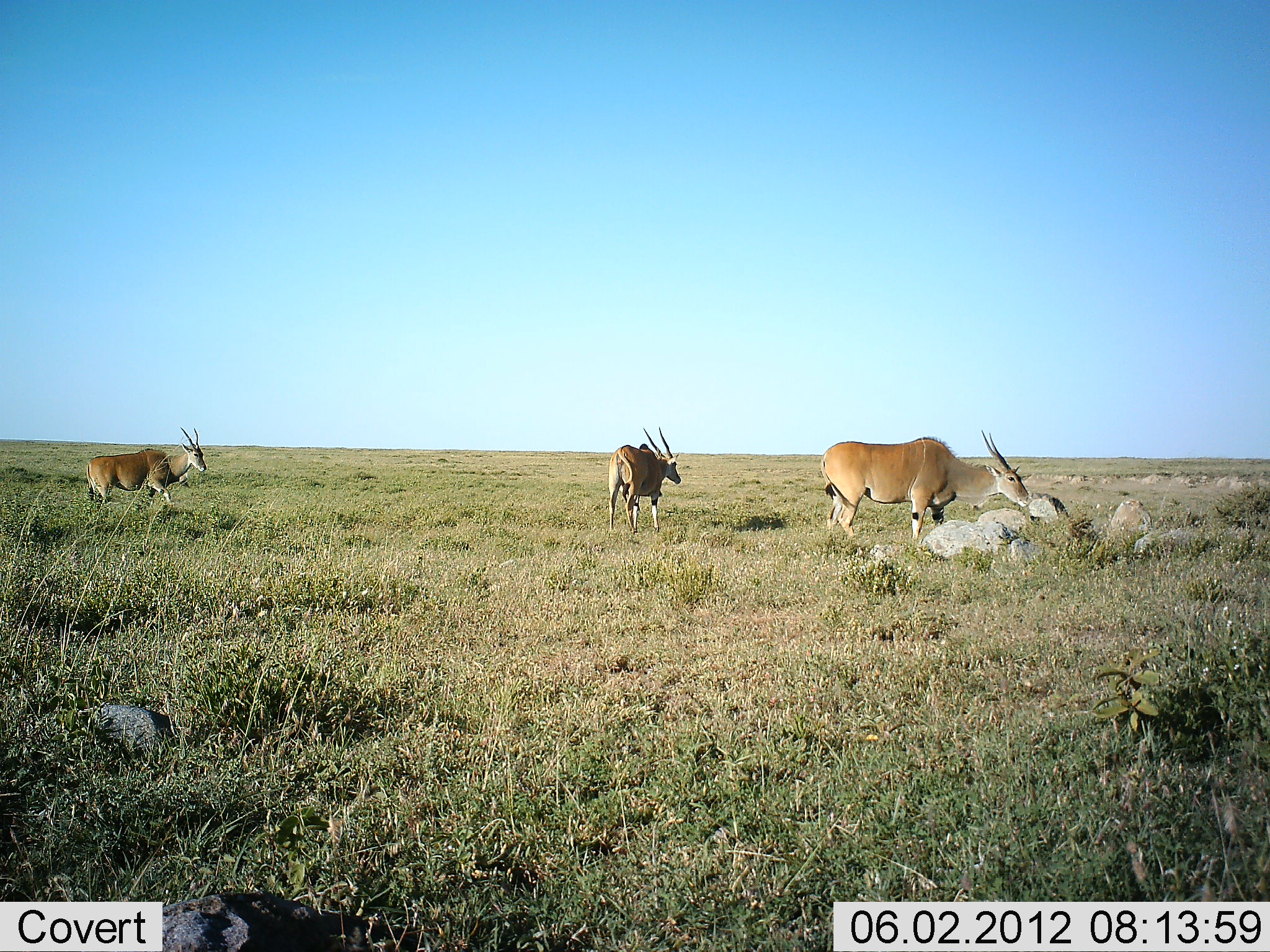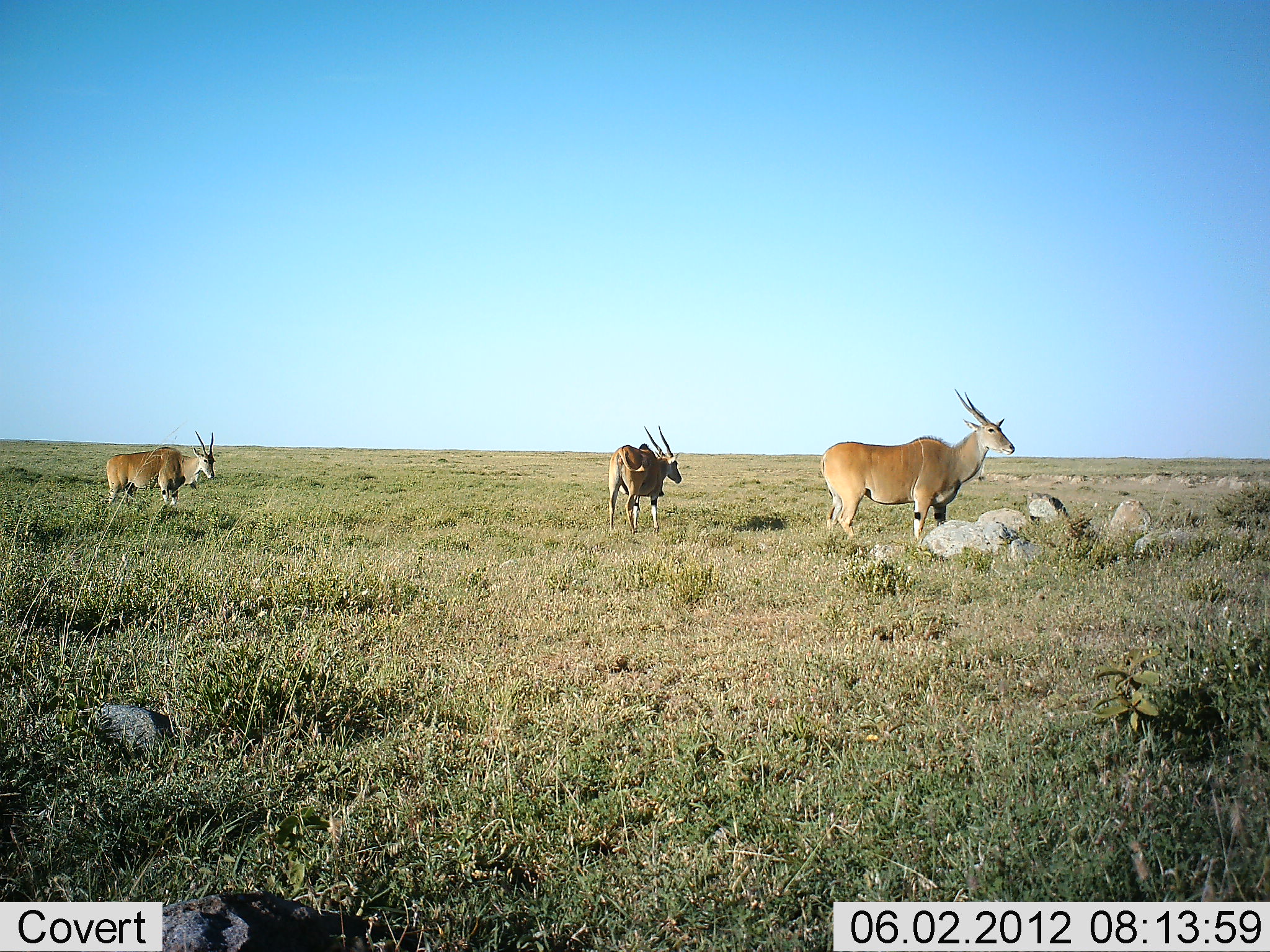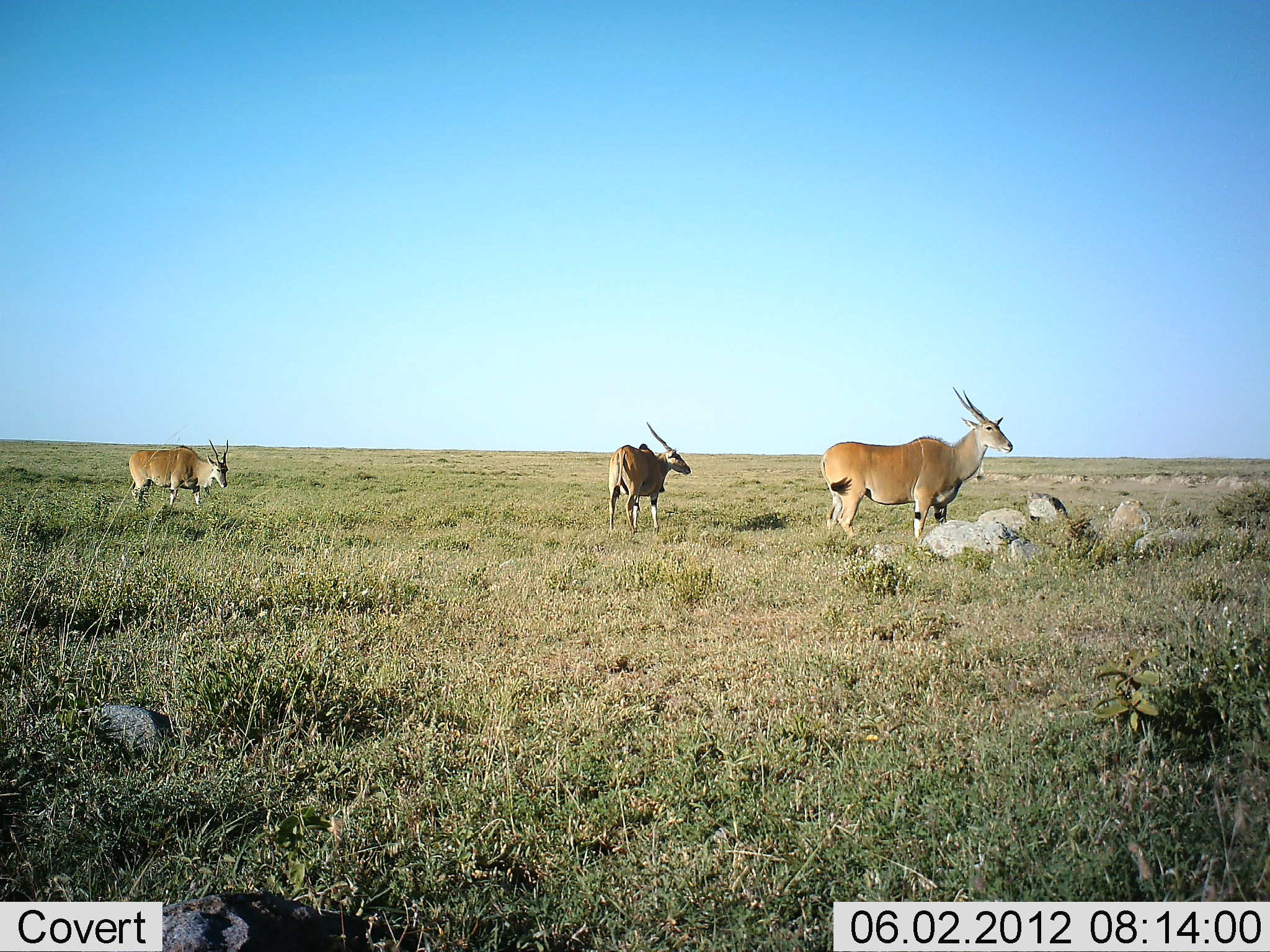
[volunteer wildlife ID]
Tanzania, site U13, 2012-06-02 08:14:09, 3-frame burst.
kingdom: Animalia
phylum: Chordata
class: Mammalia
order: Artiodactyla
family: Bovidae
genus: Tragelaphus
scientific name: Tragelaphus oryx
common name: eland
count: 3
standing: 70%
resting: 0%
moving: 20%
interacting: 10%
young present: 0%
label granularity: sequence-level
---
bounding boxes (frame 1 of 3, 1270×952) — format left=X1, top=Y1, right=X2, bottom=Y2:
animal: left=820, top=430, right=1031, bottom=542; left=86, top=427, right=207, bottom=511; left=609, top=428, right=682, bottom=534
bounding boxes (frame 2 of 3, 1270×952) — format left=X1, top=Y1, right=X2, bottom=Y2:
animal: left=820, top=389, right=1015, bottom=549; left=106, top=430, right=215, bottom=508; left=608, top=426, right=682, bottom=536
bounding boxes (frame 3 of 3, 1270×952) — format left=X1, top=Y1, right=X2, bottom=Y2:
animal: left=820, top=387, right=1013, bottom=542; left=608, top=422, right=691, bottom=534; left=128, top=439, right=228, bottom=510